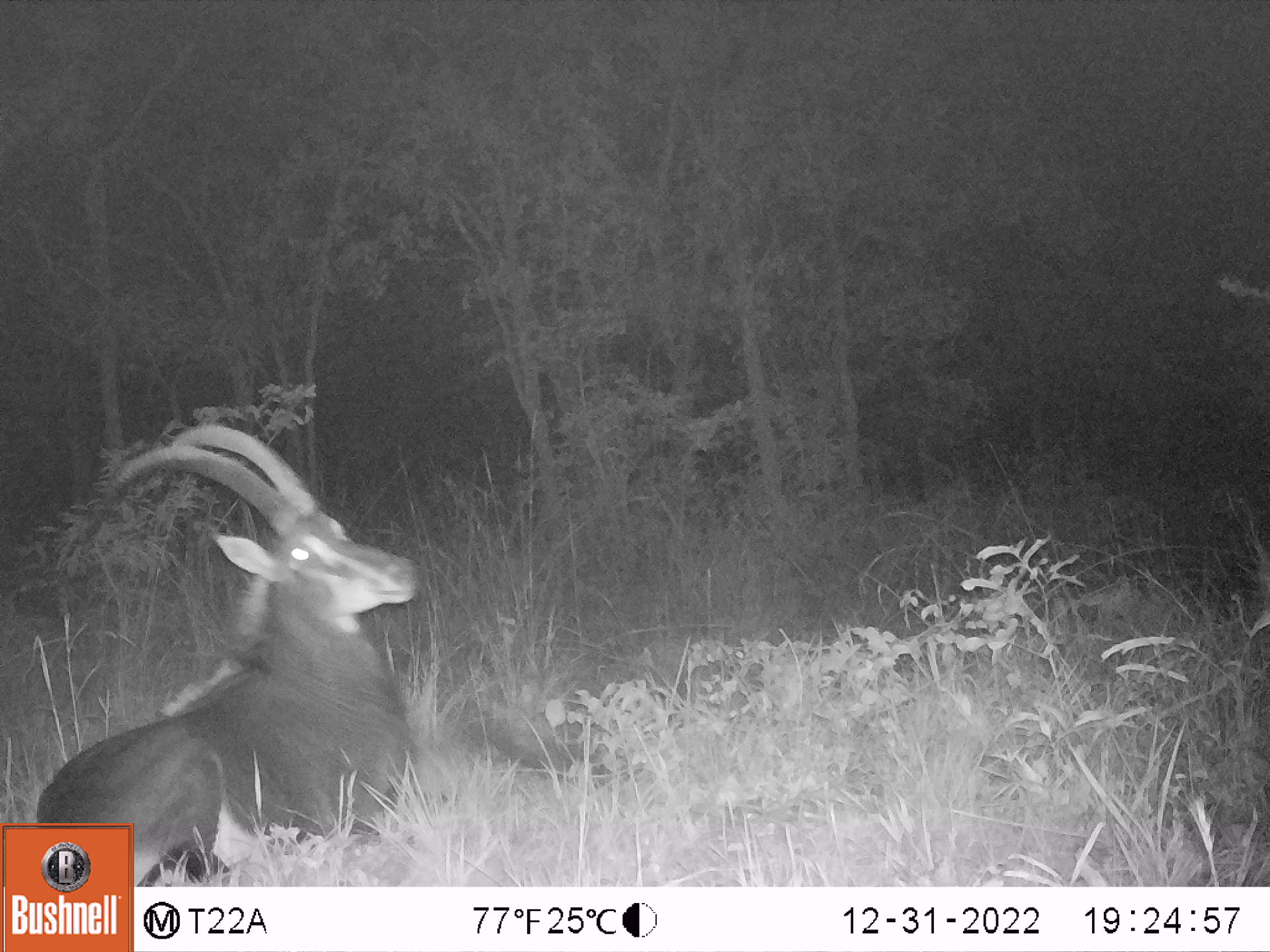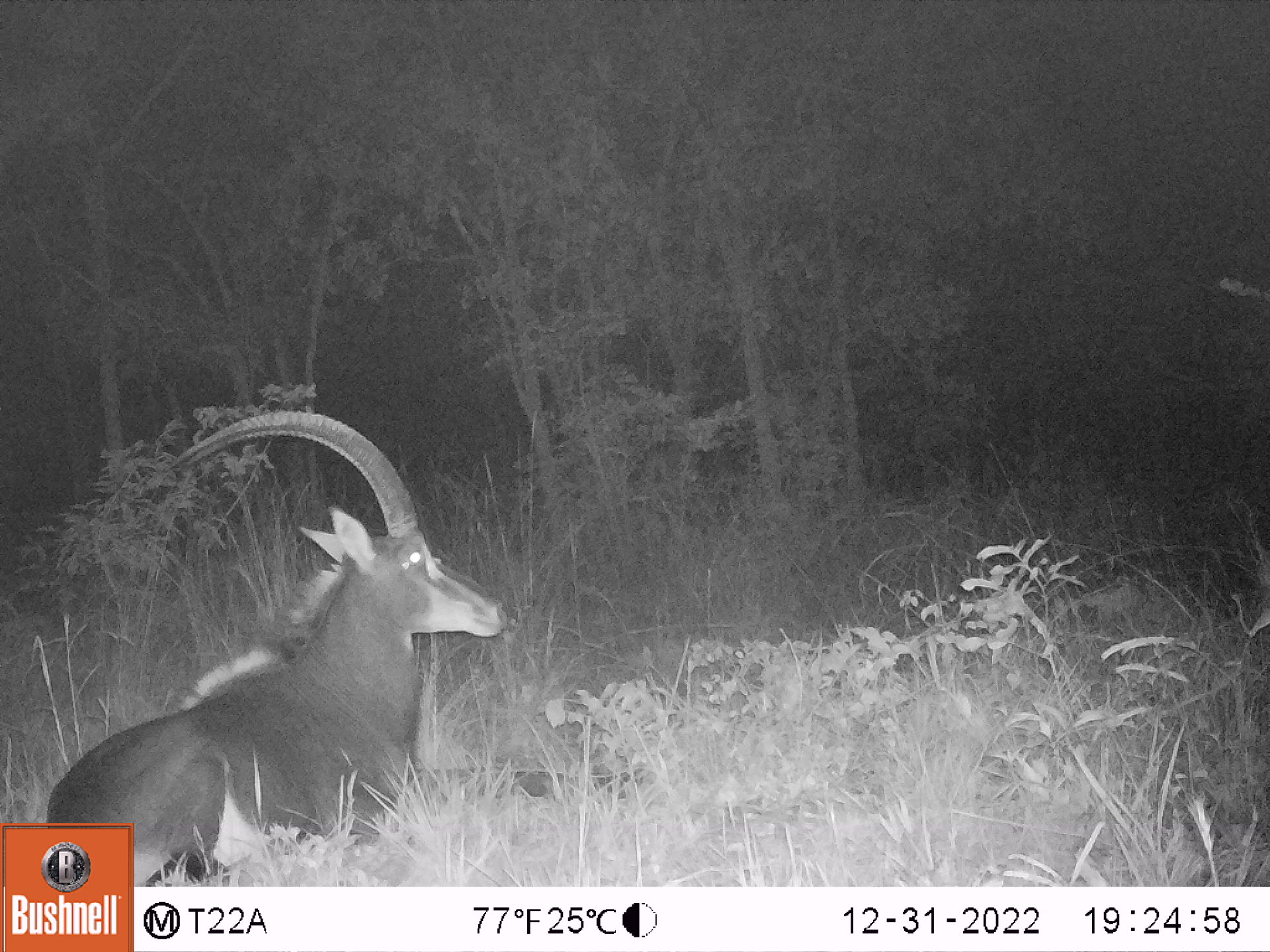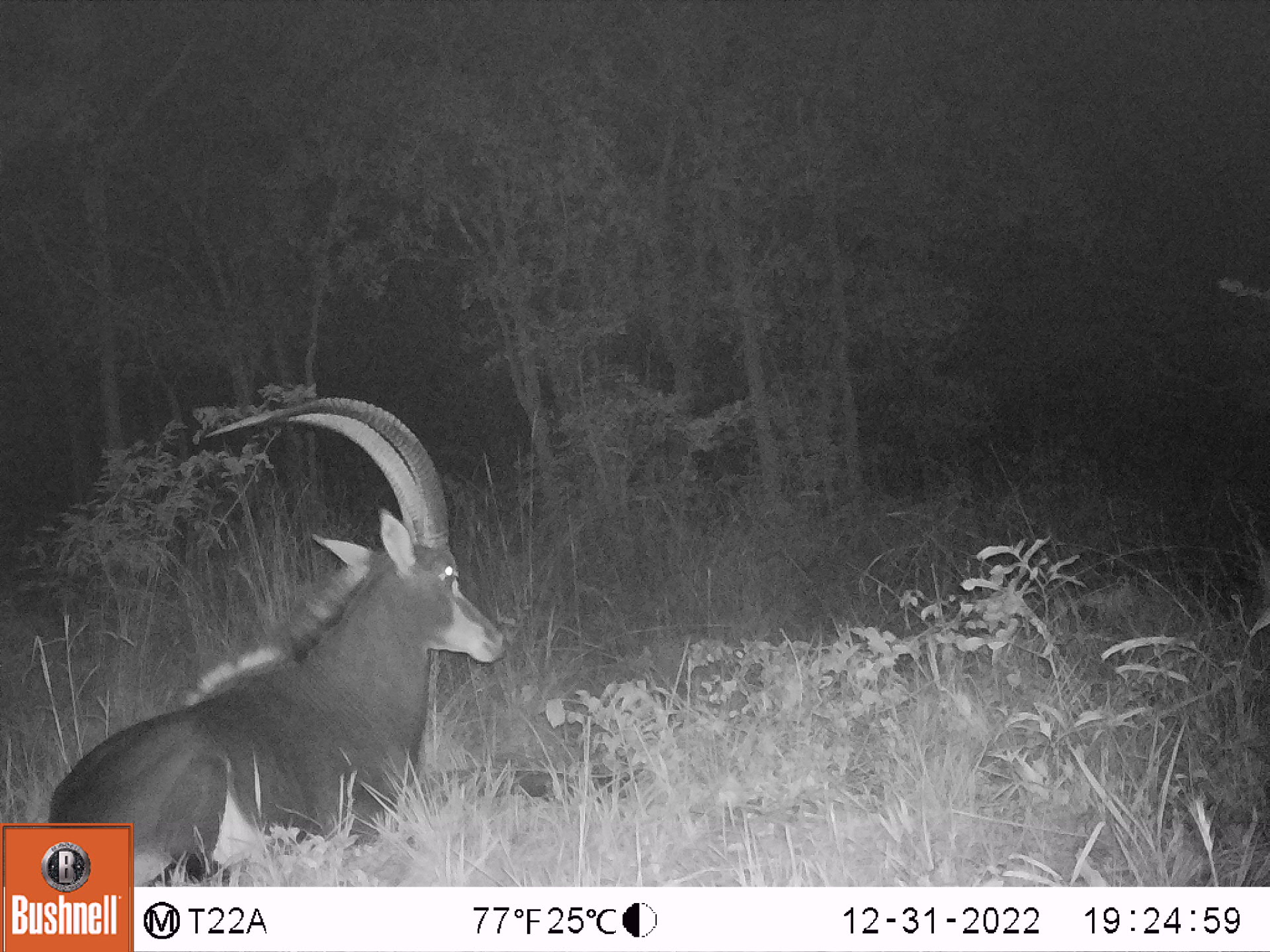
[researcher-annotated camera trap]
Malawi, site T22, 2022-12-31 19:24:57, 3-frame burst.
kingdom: Animalia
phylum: Chordata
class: Mammalia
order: Artiodactyla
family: Bovidae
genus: Hippotragus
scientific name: Hippotragus niger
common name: sable antelope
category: sable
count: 1